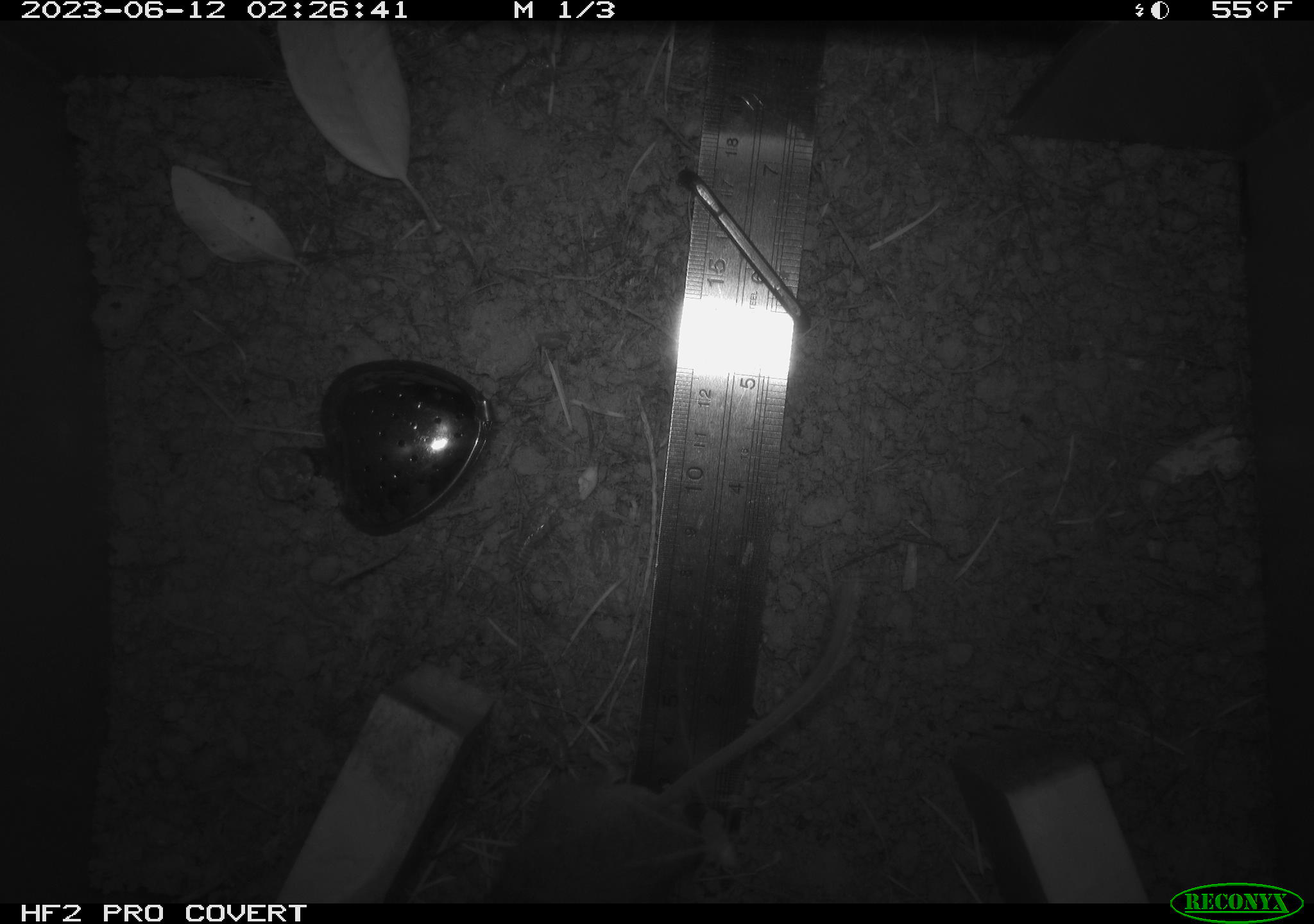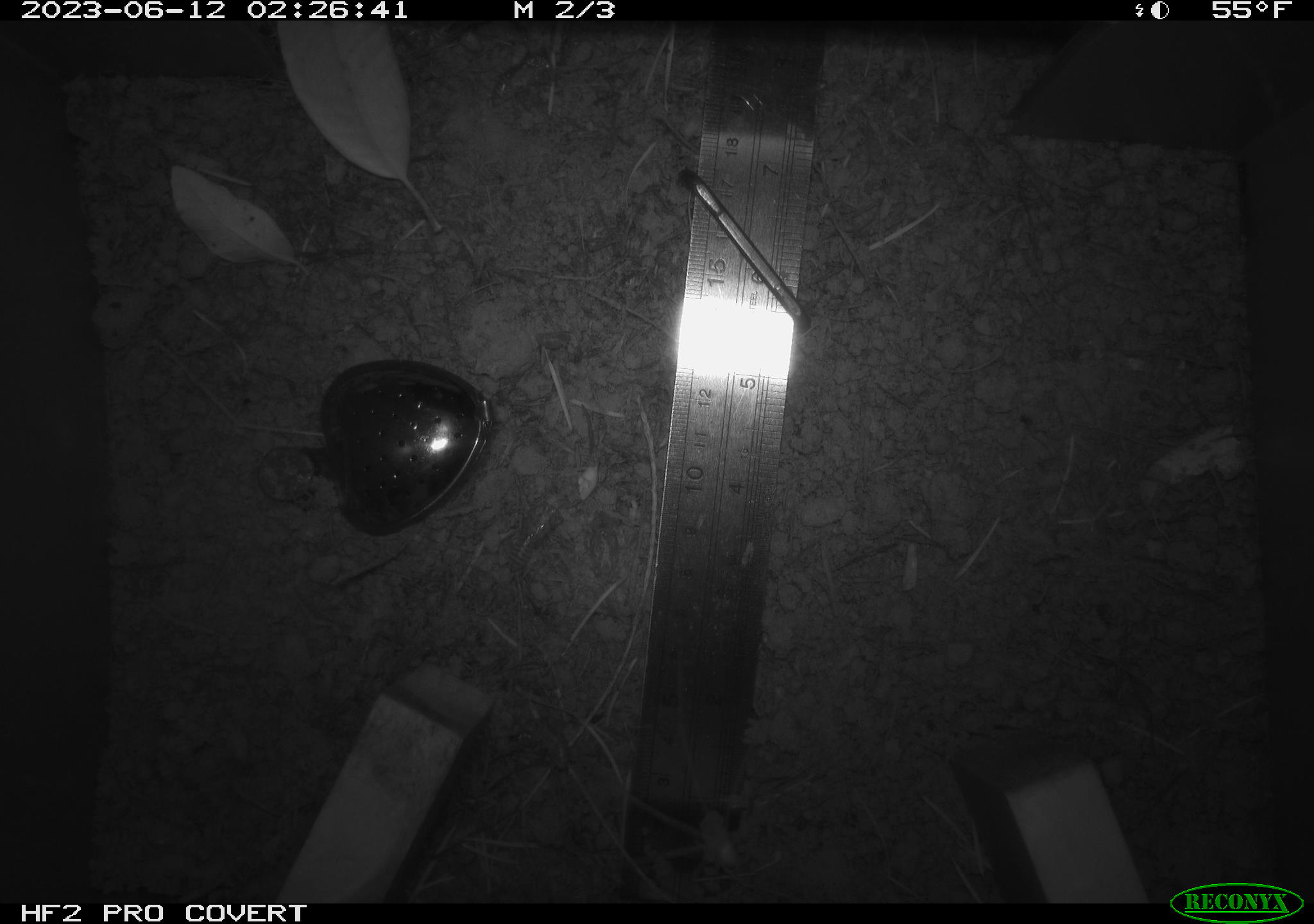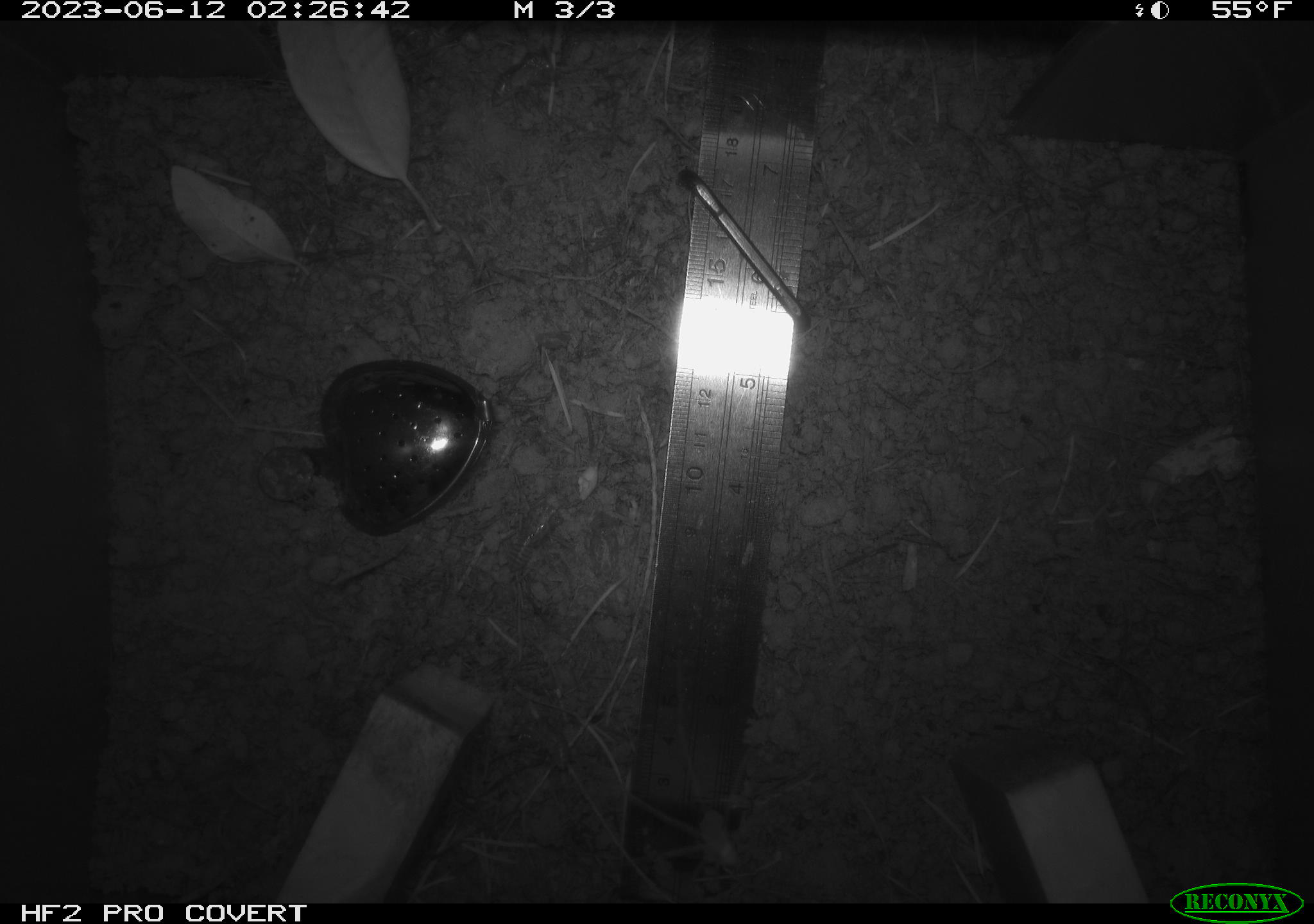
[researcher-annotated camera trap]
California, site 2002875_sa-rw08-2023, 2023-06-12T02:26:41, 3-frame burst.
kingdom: Animalia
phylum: Chordata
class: Mammalia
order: Rodentia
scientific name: Rodentia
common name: mouse species